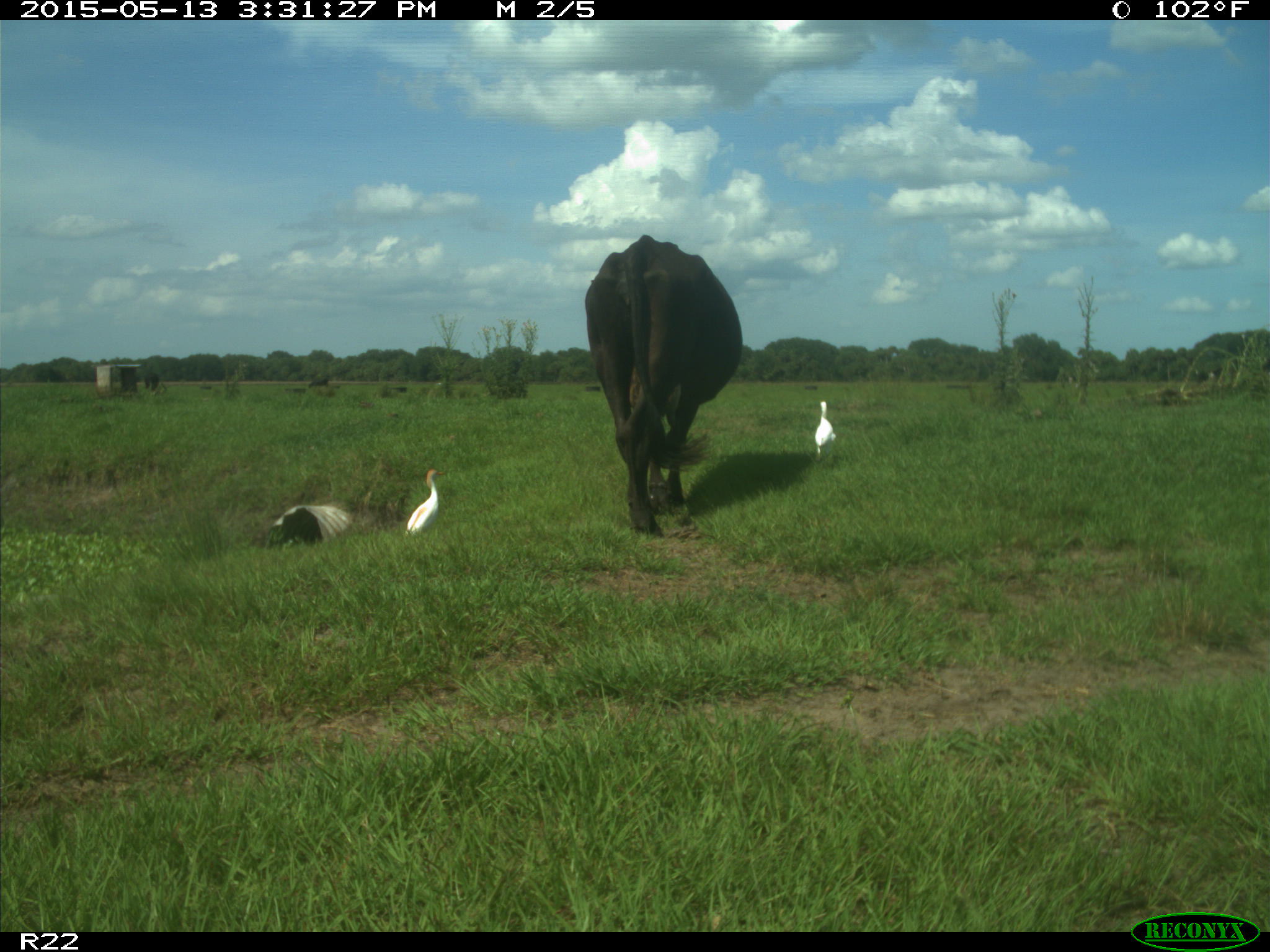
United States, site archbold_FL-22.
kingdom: Animalia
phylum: Chordata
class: Mammalia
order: Artiodactyla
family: Bovidae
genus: Bos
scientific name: Bos taurus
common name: domestic cow